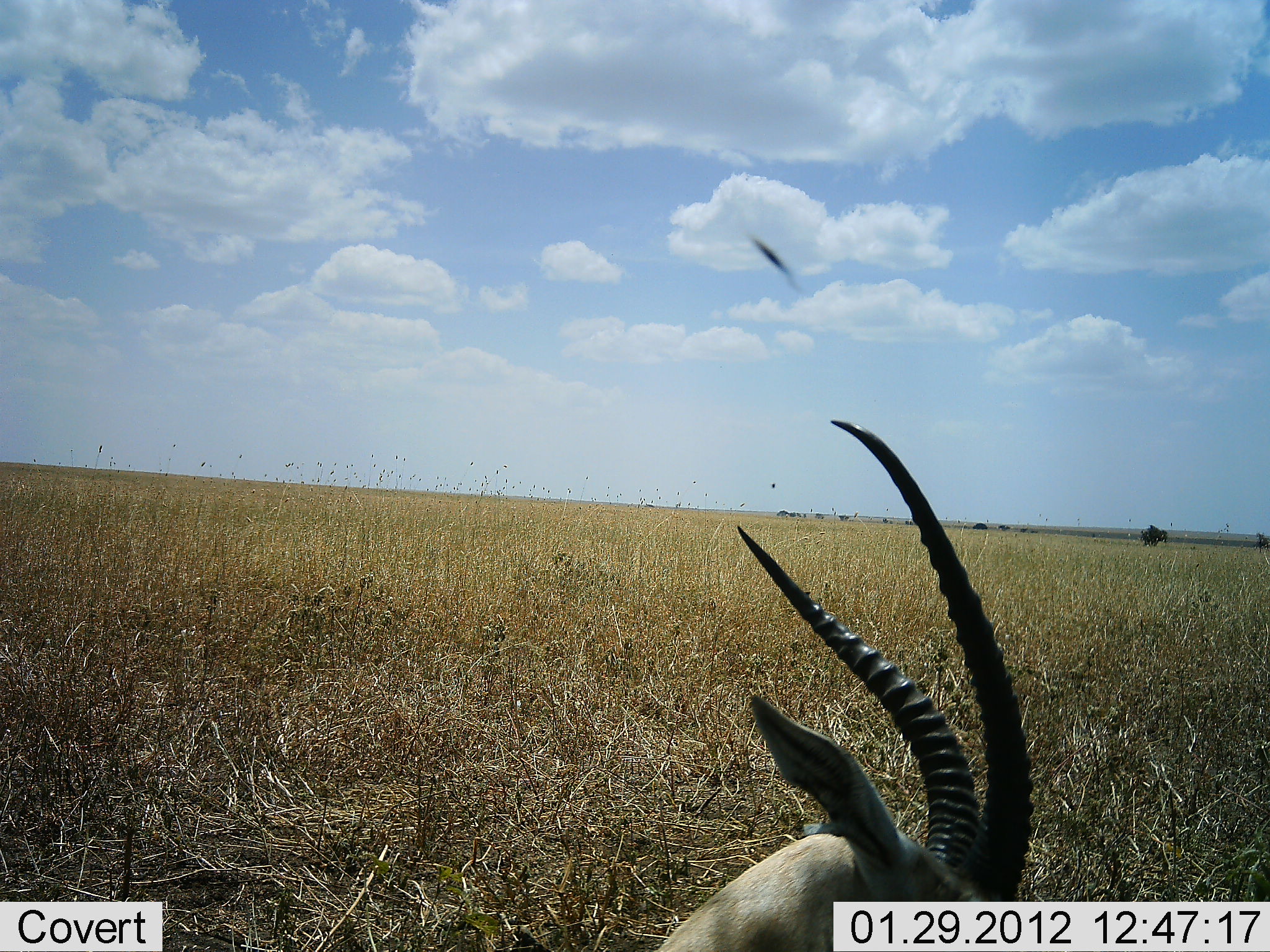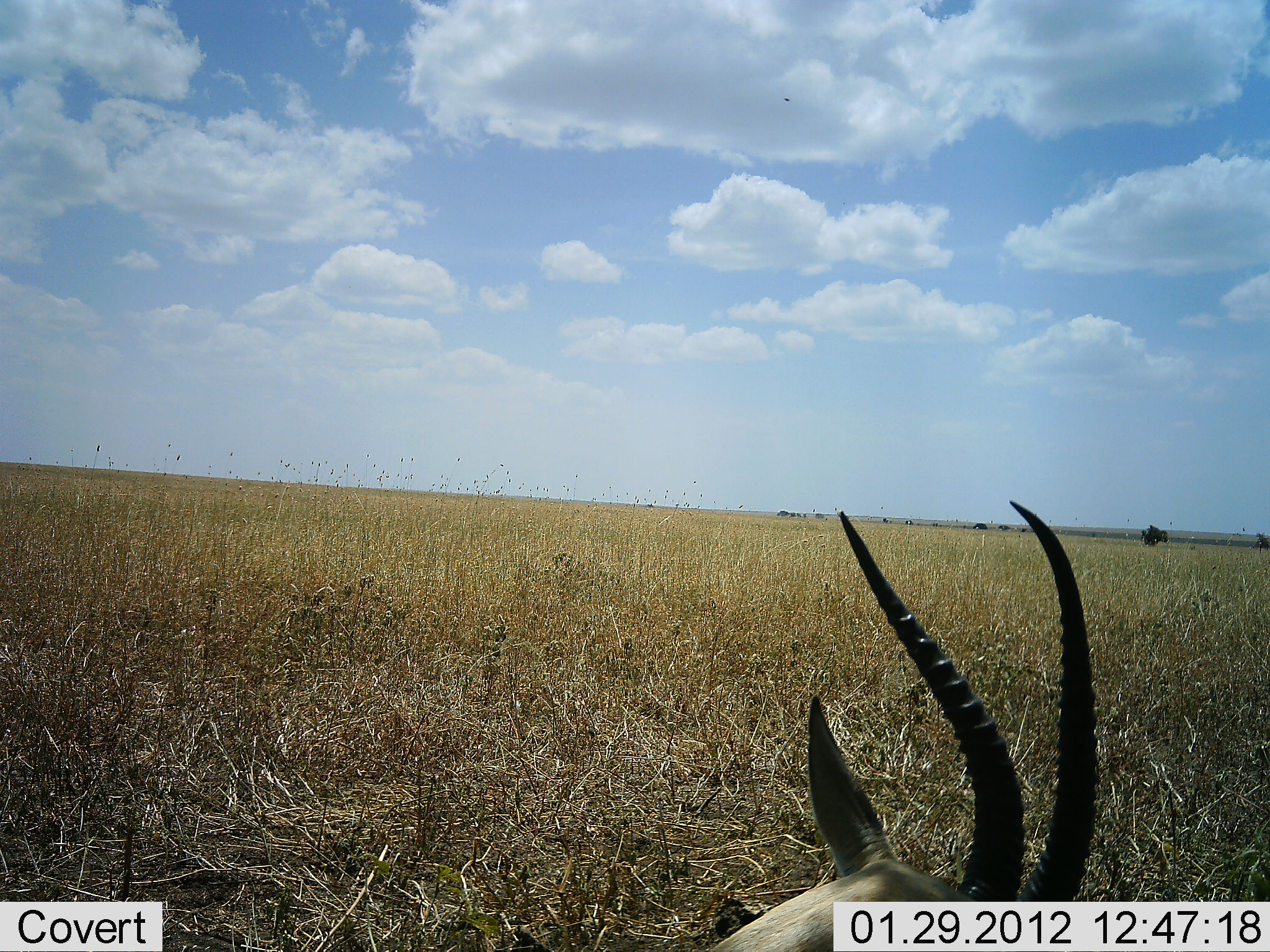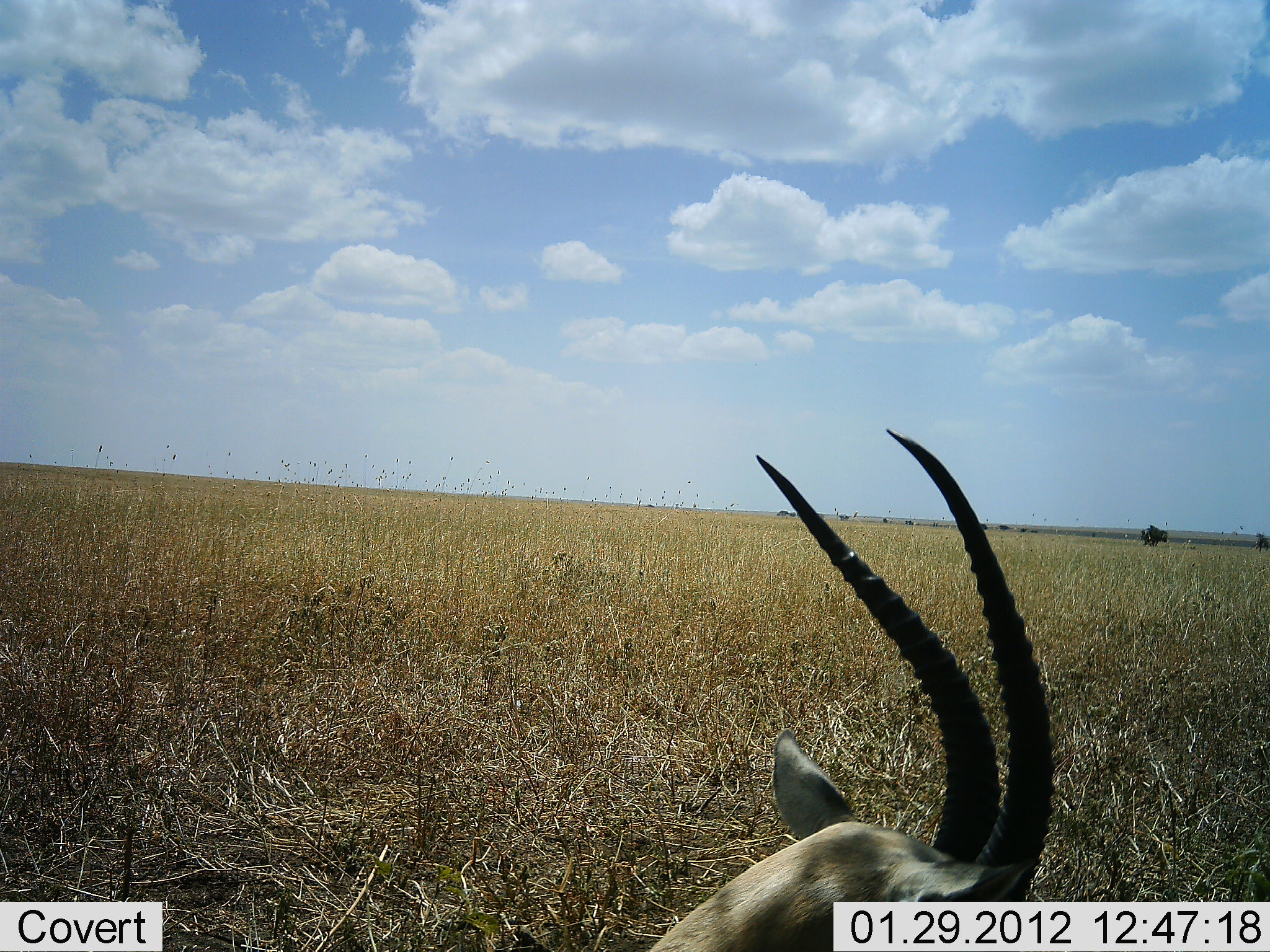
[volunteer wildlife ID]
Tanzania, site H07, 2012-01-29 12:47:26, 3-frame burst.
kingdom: Animalia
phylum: Chordata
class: Mammalia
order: Artiodactyla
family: Bovidae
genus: Eudorcas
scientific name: Eudorcas thomsonii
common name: thomson's gazelle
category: gazellethomsons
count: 1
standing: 23%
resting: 62%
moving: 8%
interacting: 0%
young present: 0%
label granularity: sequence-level